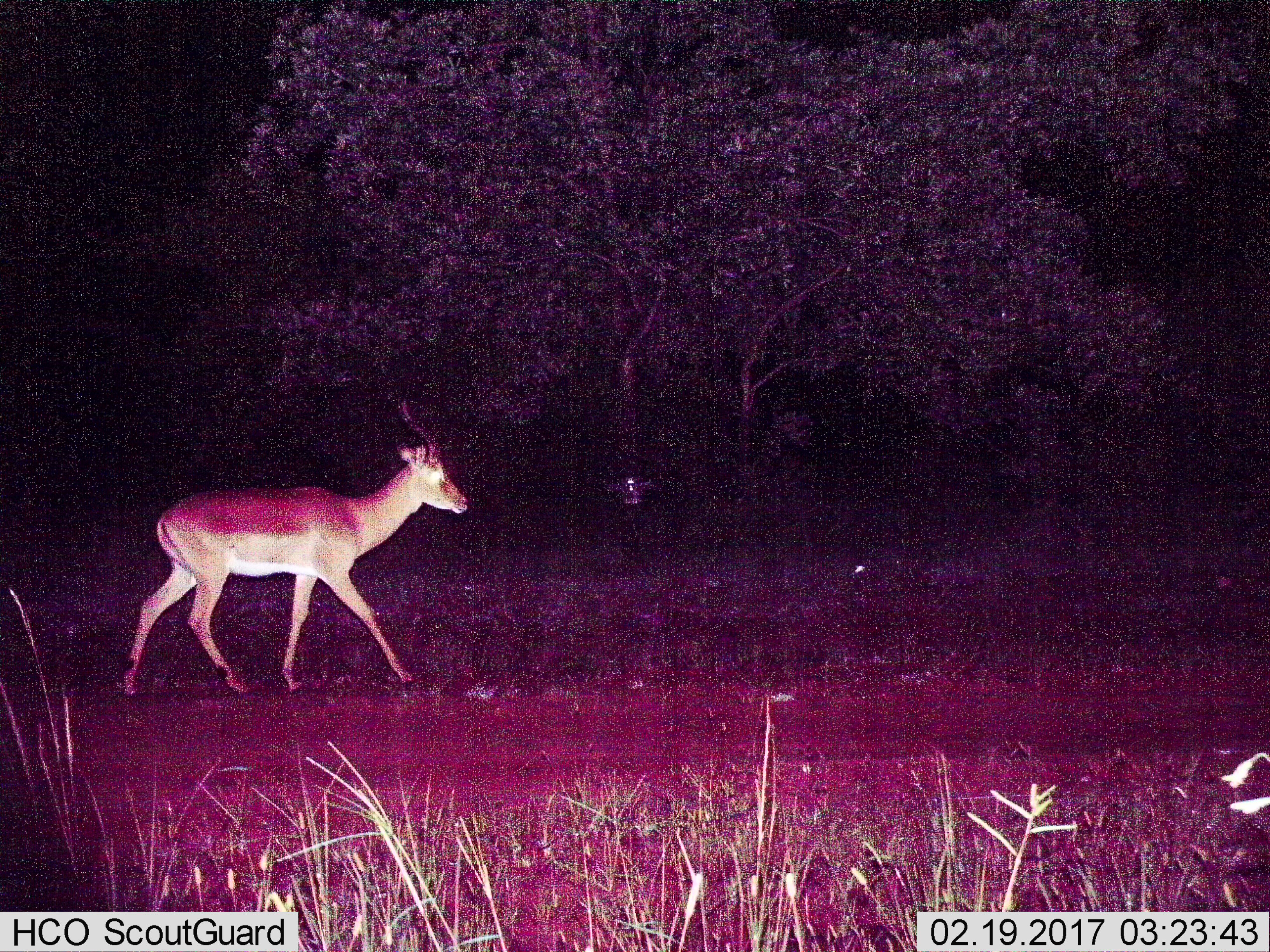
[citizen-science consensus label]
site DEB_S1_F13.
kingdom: Animalia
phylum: Chordata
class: Mammalia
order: Artiodactyla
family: Bovidae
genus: Aepyceros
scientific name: Aepyceros melampus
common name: impala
Impala (Aepyceros melampus), count 1. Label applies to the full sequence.